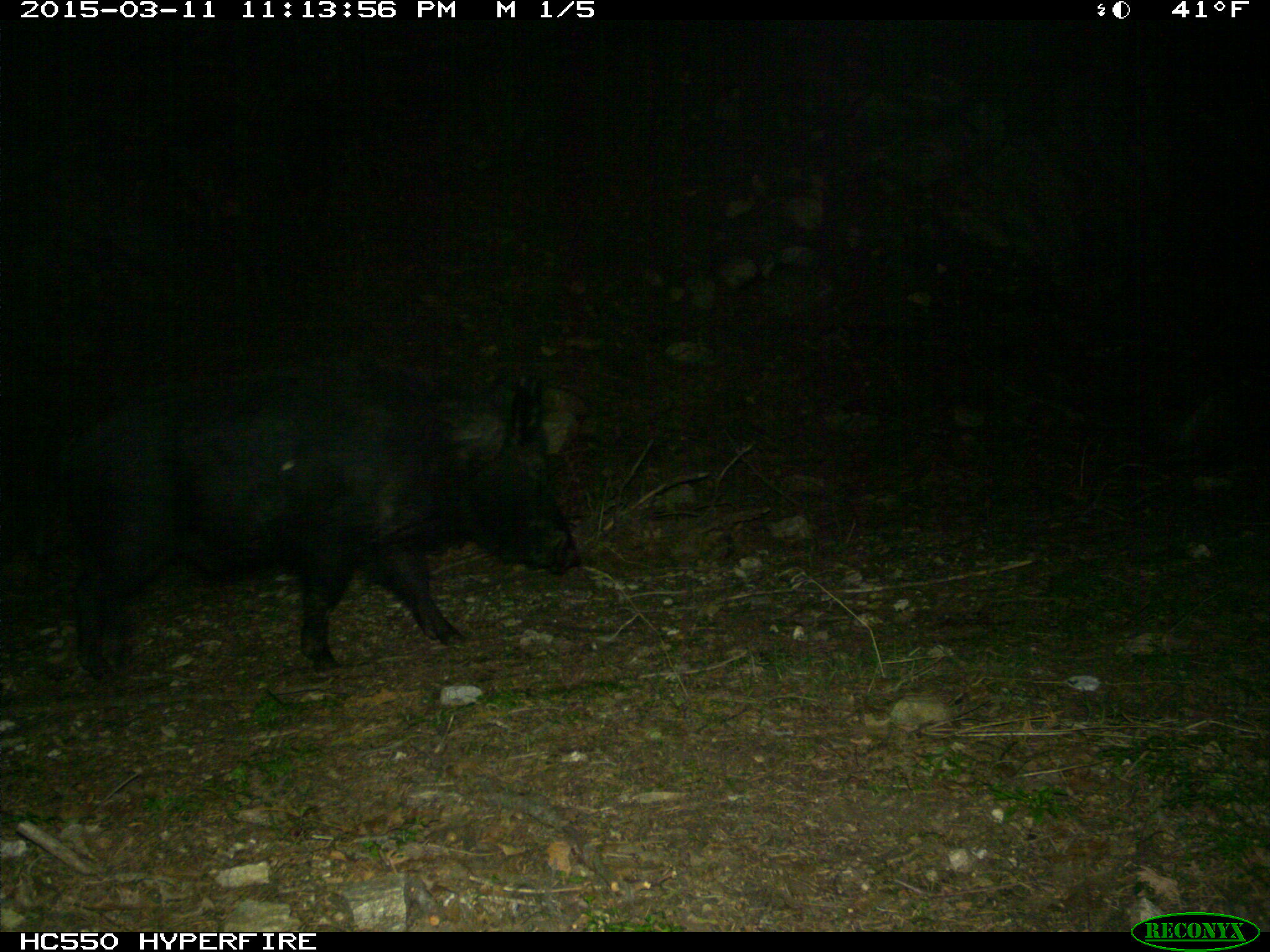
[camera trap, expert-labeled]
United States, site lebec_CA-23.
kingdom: Animalia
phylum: Chordata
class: Mammalia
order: Artiodactyla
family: Suidae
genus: Sus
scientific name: Sus scrofa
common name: wild boar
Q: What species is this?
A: Sus scrofa (wild boar).